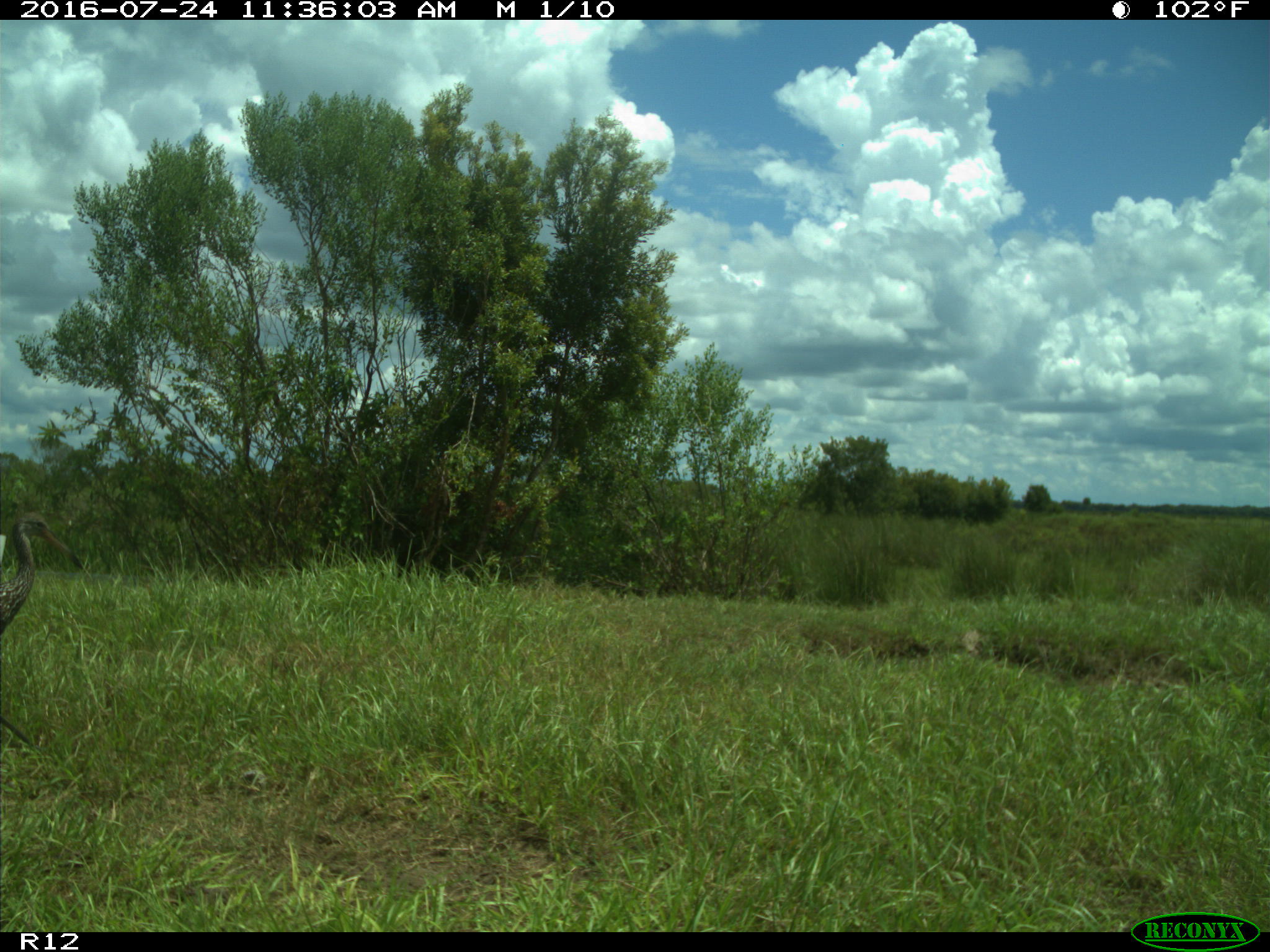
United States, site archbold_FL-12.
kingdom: Animalia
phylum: Chordata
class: Aves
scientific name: Aves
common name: birds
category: unidentified bird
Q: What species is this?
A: Unidentified bird (birds) (Aves).